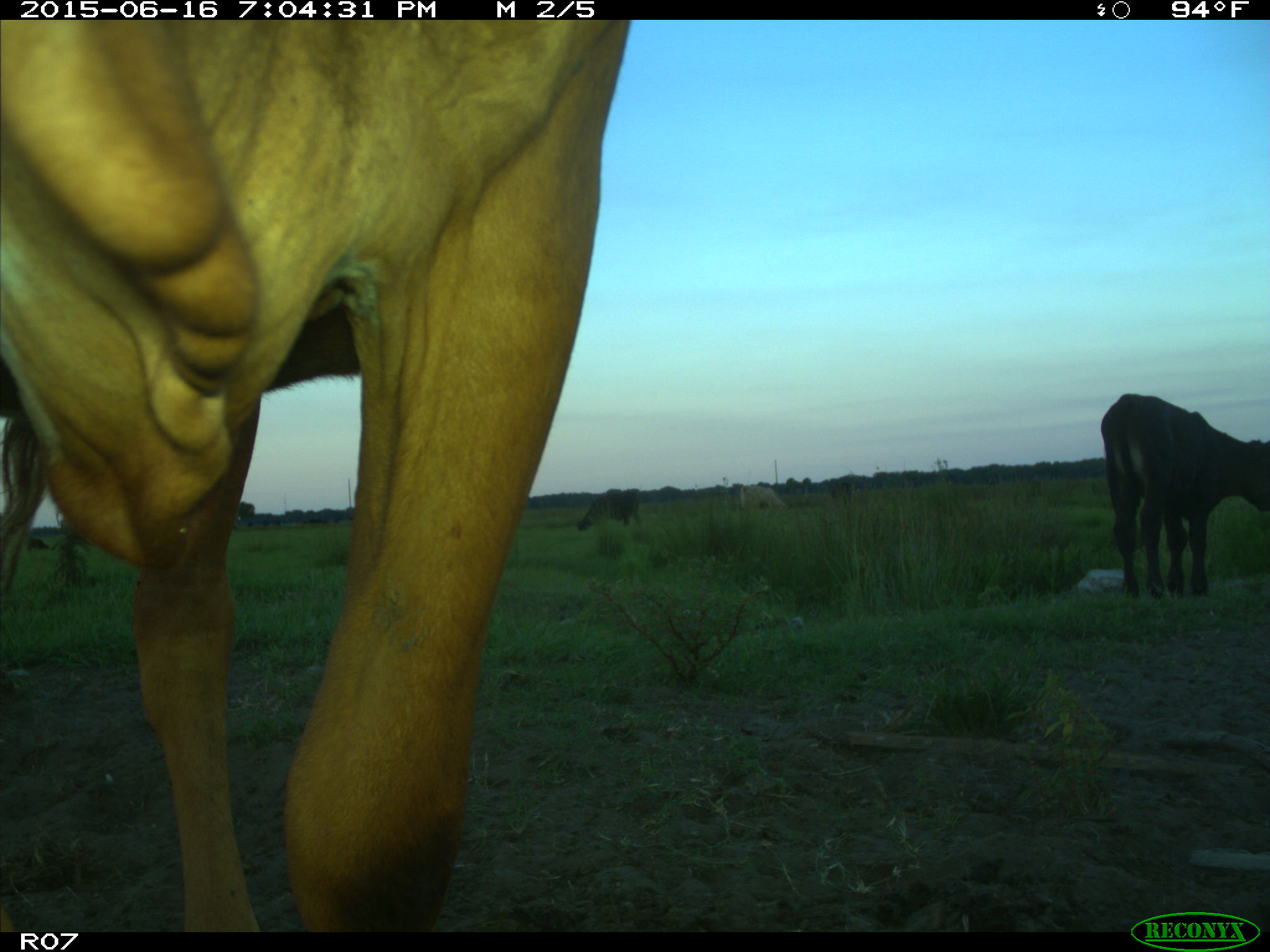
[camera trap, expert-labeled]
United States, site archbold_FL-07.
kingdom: Animalia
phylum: Chordata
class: Mammalia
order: Artiodactyla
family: Bovidae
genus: Bos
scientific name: Bos taurus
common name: domestic cow